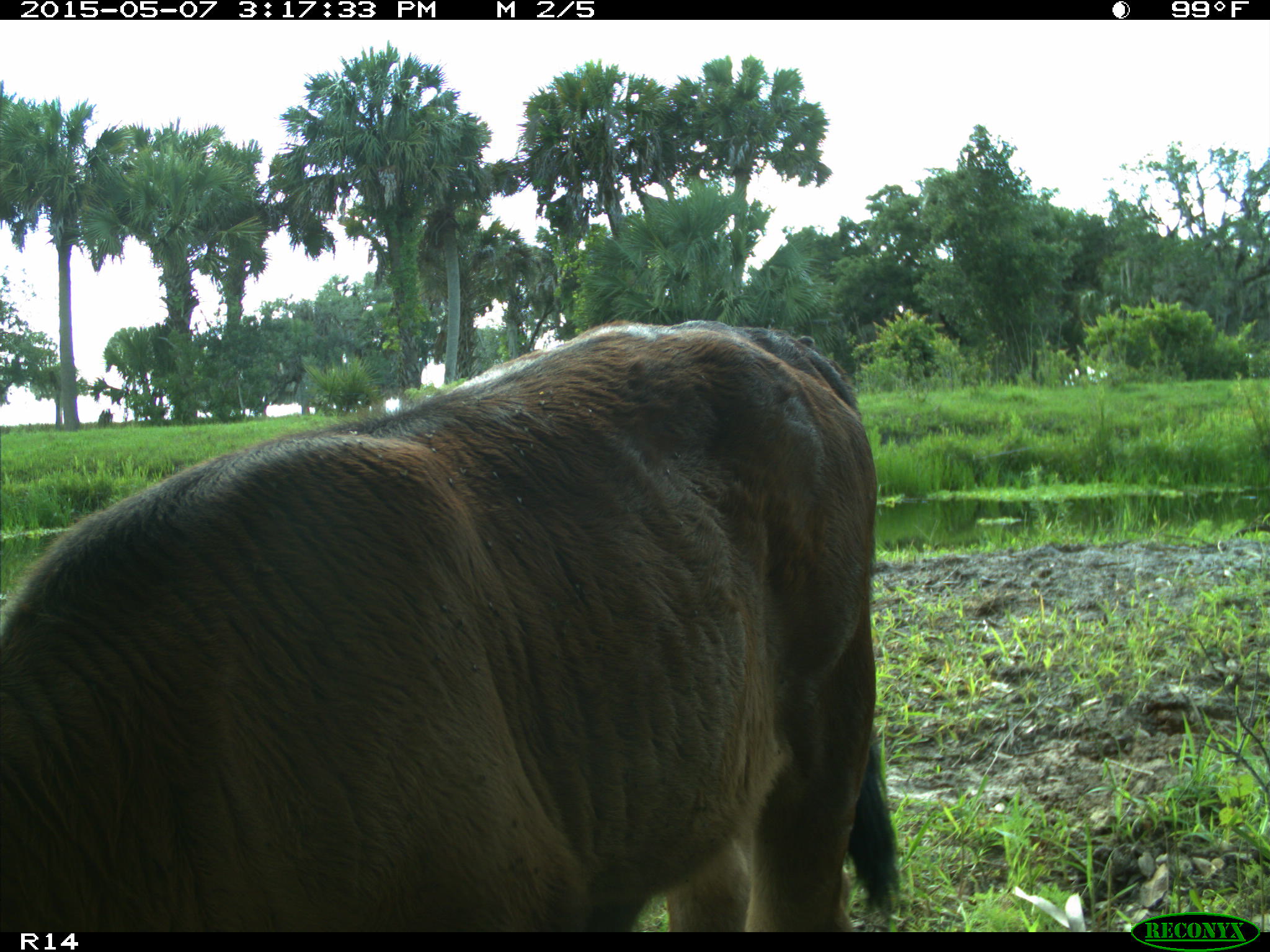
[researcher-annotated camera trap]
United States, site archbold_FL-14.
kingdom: Animalia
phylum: Chordata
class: Mammalia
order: Artiodactyla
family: Bovidae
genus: Bos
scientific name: Bos taurus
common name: domestic cow